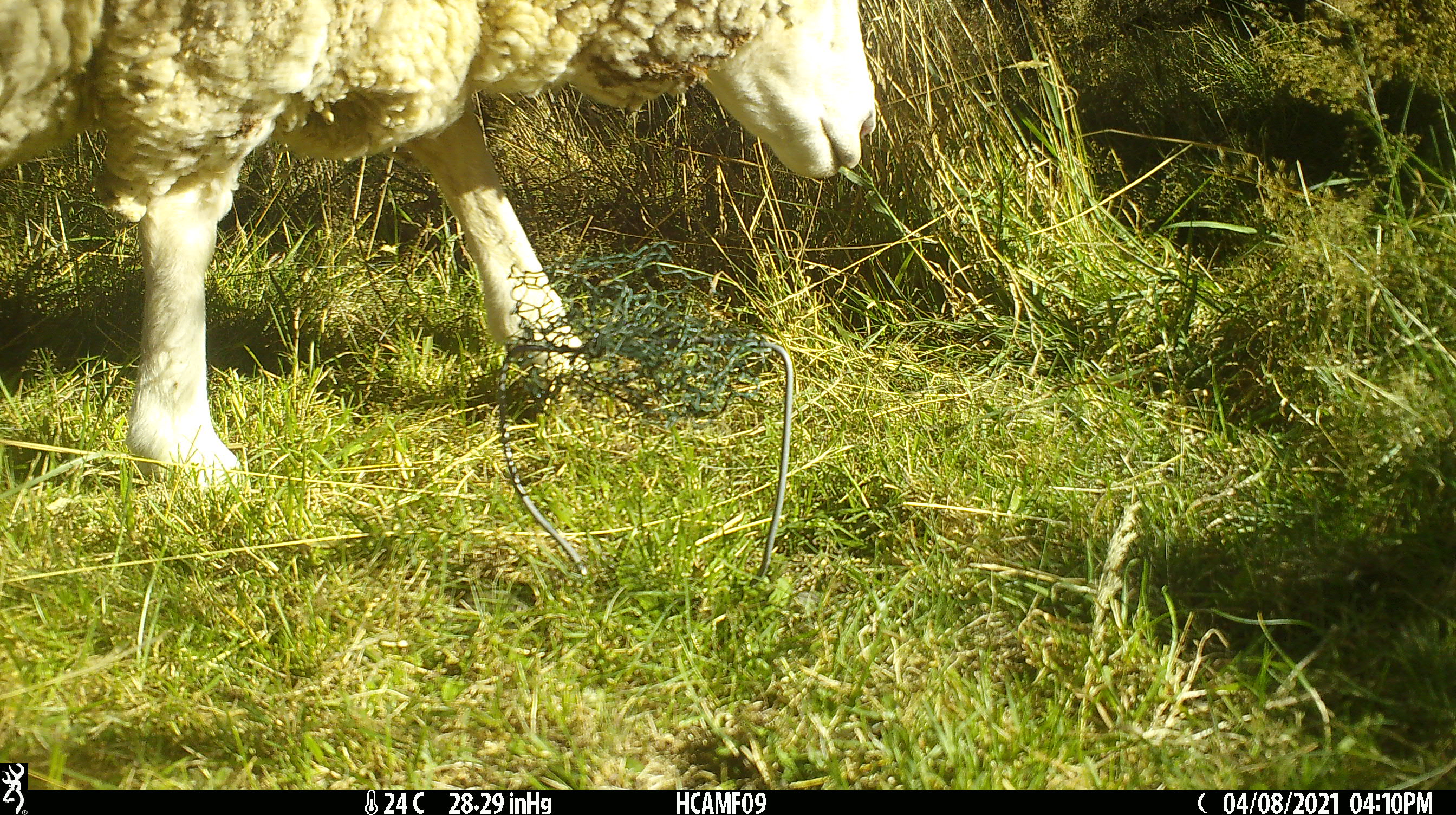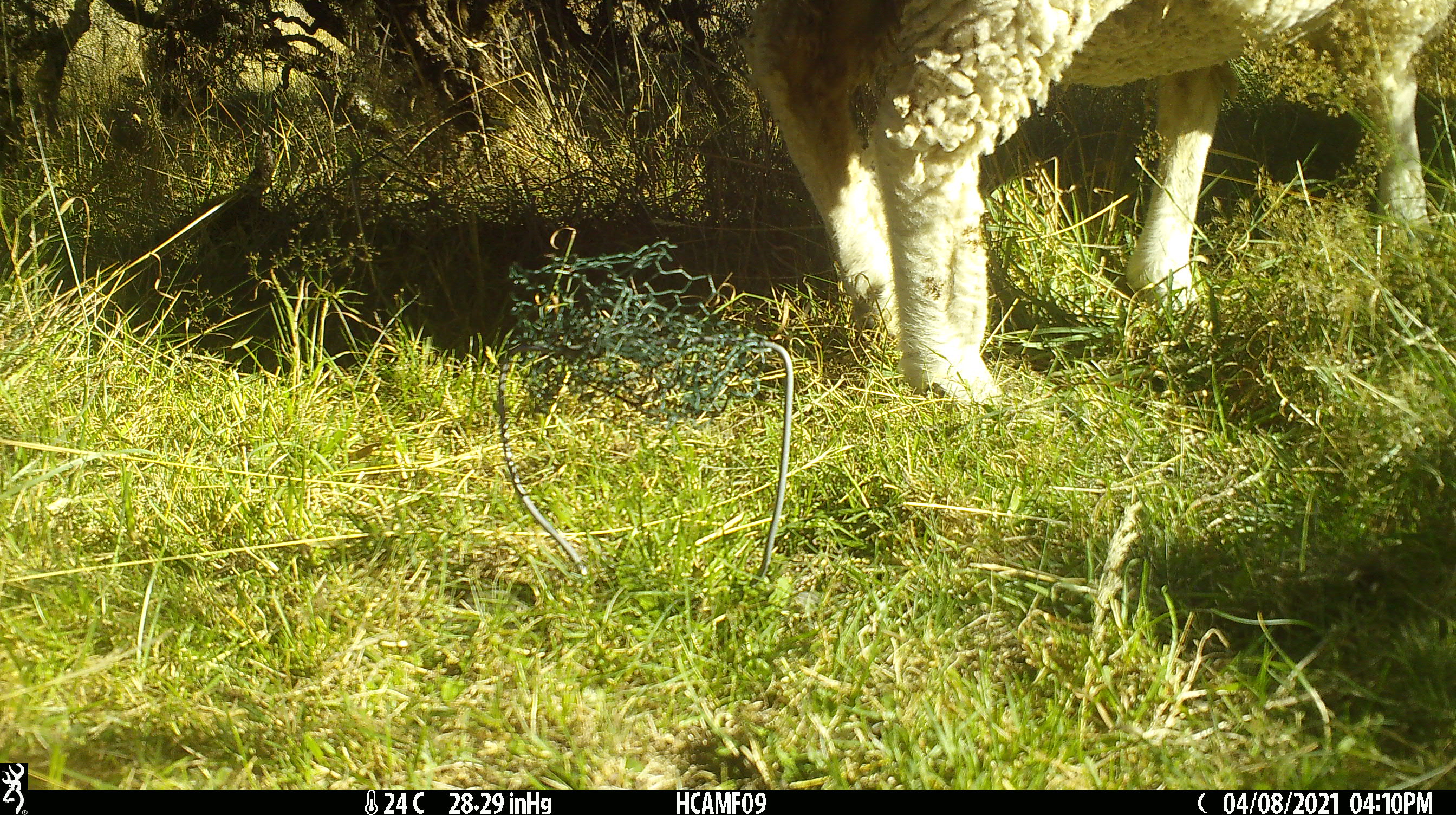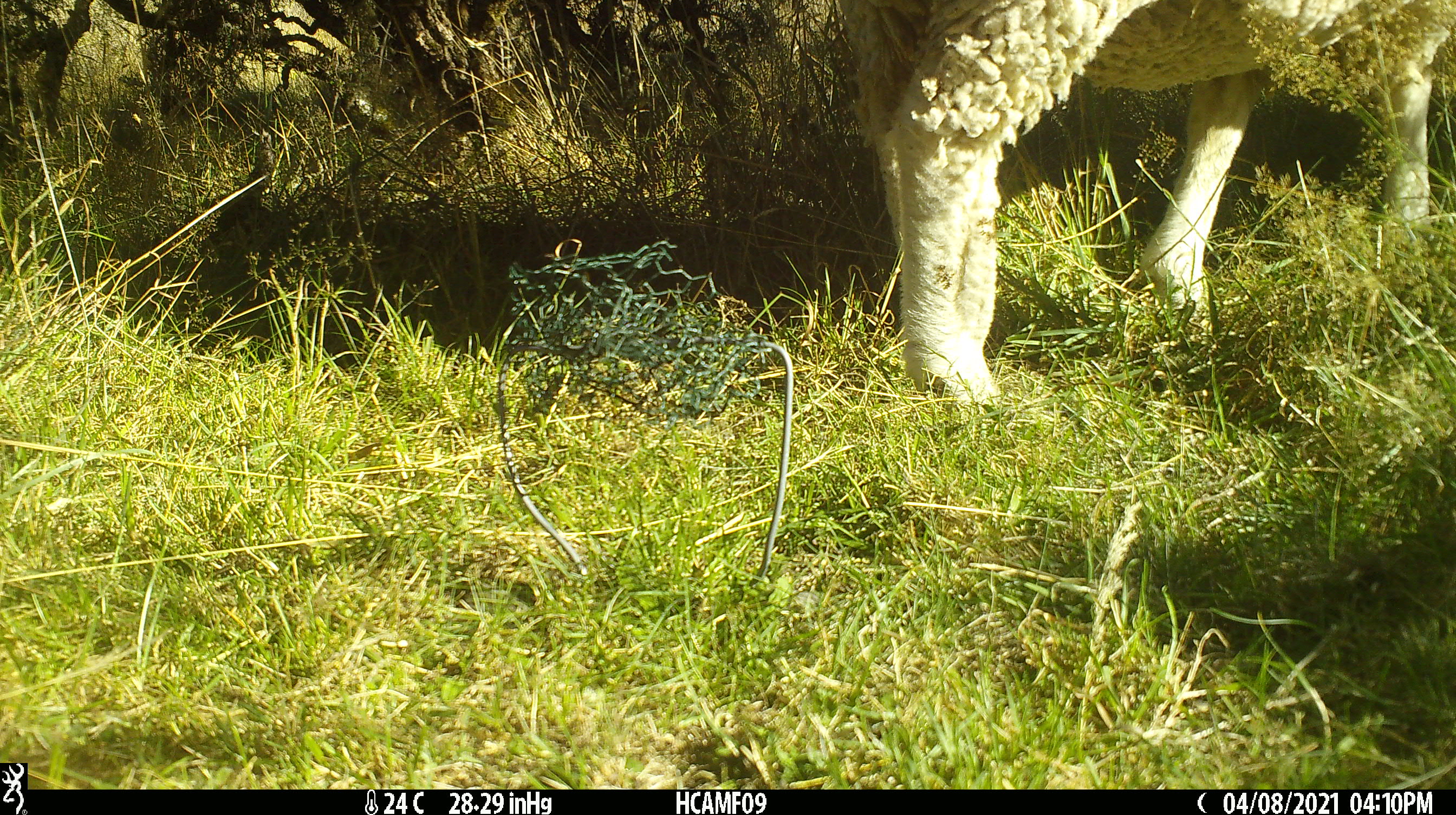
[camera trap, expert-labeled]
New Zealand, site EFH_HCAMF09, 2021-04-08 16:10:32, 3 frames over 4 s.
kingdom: Animalia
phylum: Chordata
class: Mammalia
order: Artiodactyla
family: Bovidae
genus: Ovis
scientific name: Ovis aries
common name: domestic sheep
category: sheep